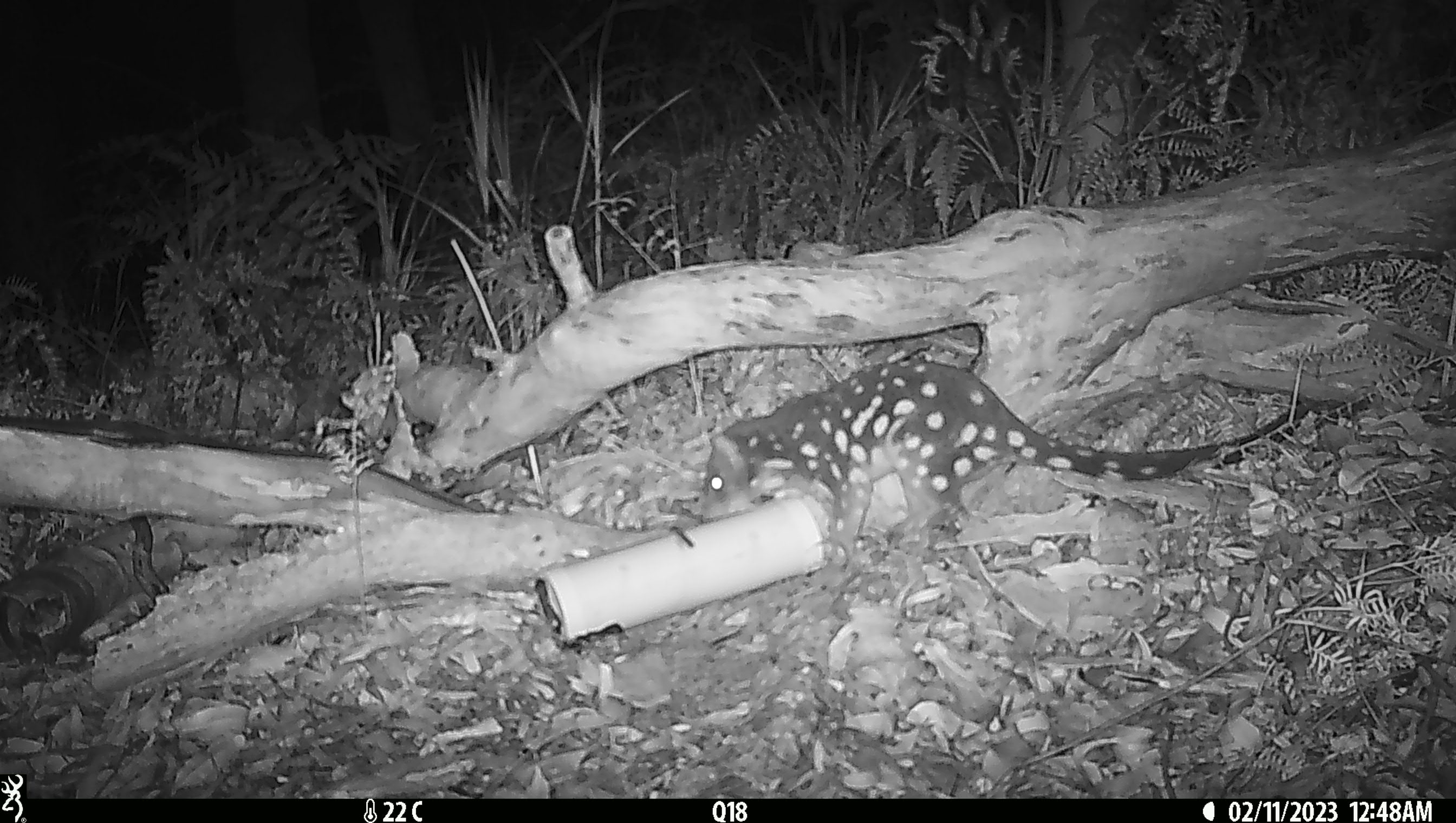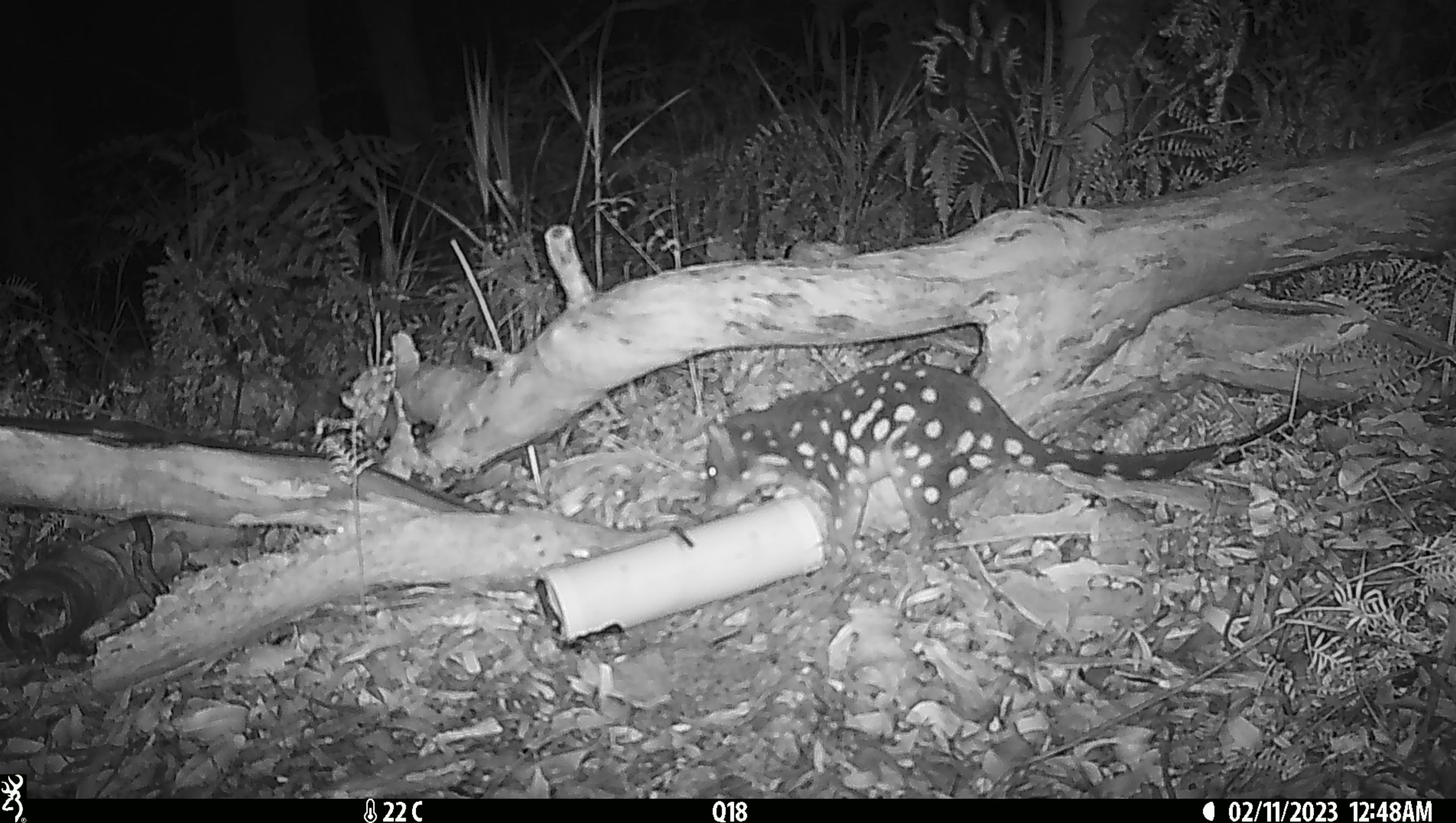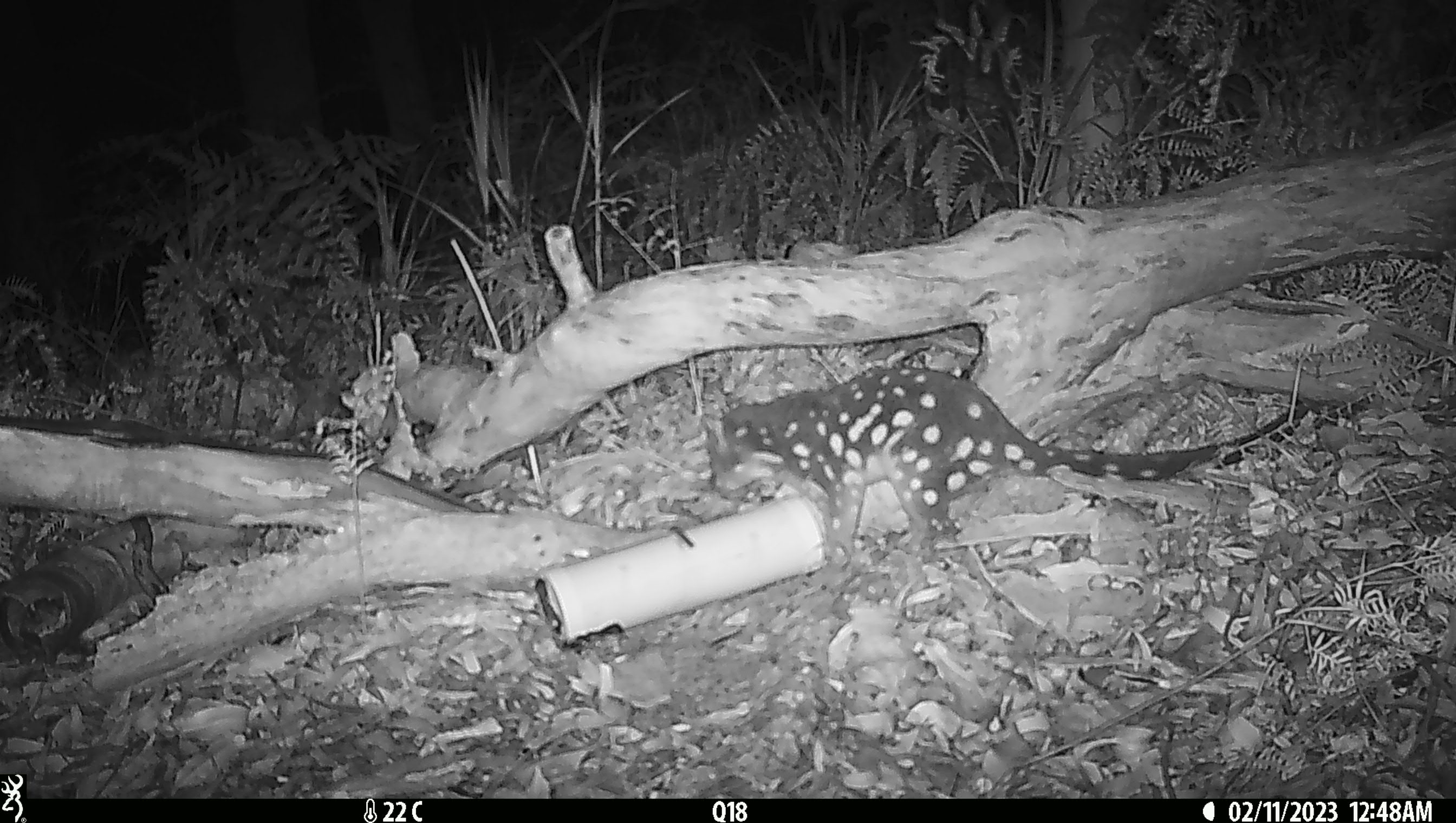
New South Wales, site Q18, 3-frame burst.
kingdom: Animalia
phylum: Chordata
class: Mammalia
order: Dasyuromorphia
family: Dasyuridae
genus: Dasyurus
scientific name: Dasyurus maculatus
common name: spotted-tailed quoll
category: quoll